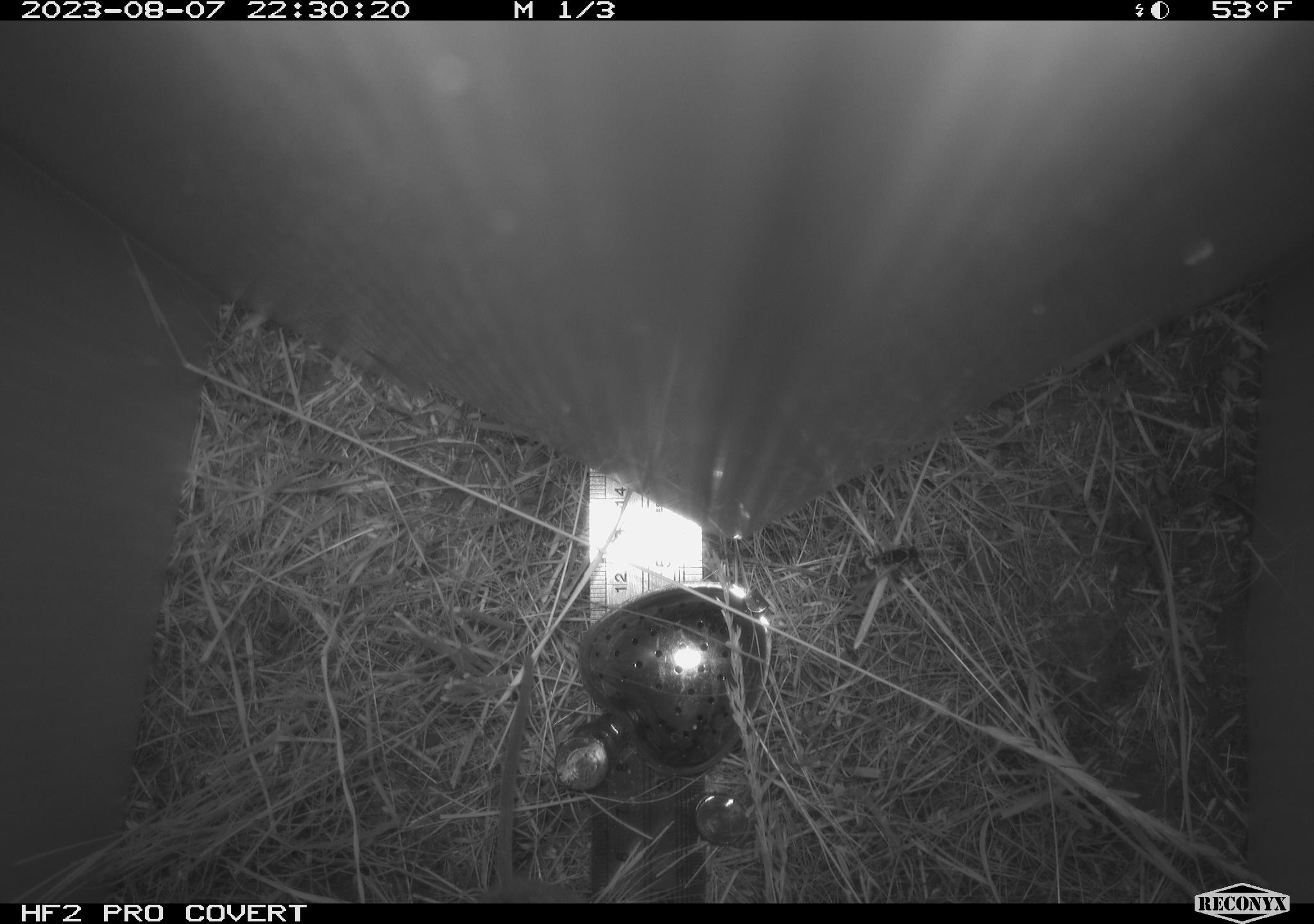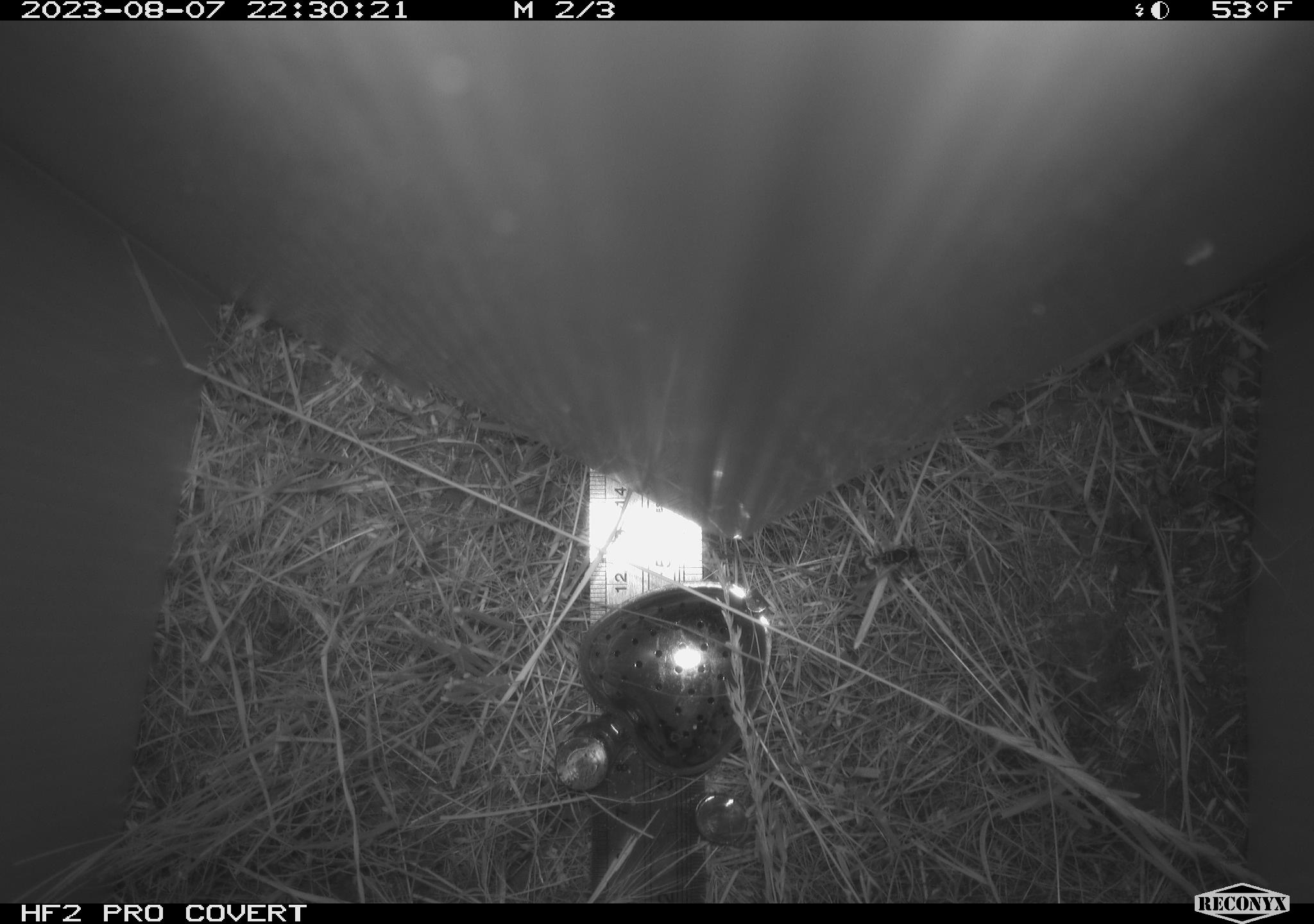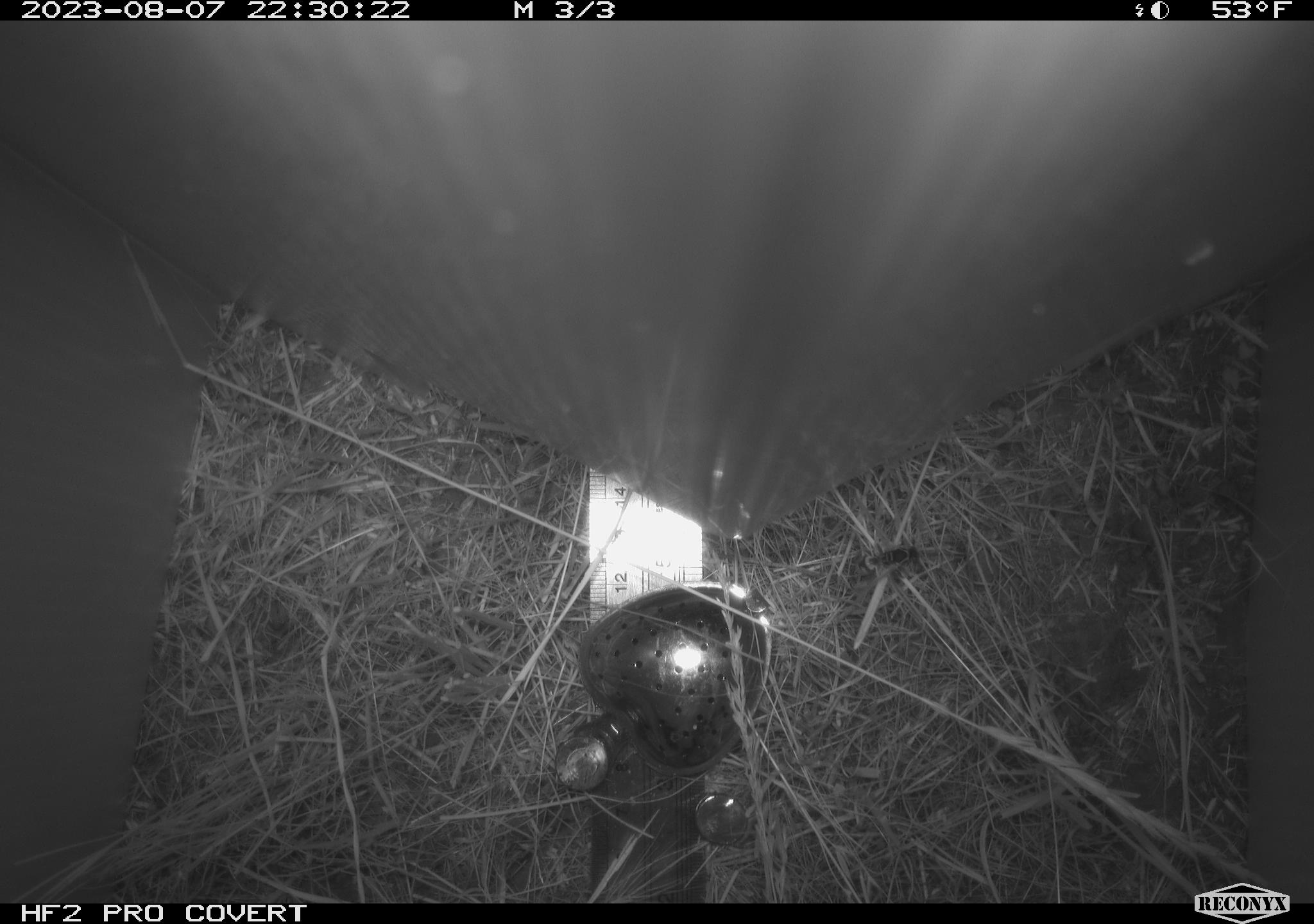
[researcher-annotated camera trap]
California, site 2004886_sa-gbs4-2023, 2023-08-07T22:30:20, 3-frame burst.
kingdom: Animalia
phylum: Arthropoda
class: Insecta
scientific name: Insecta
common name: insect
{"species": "insect (Insecta)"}